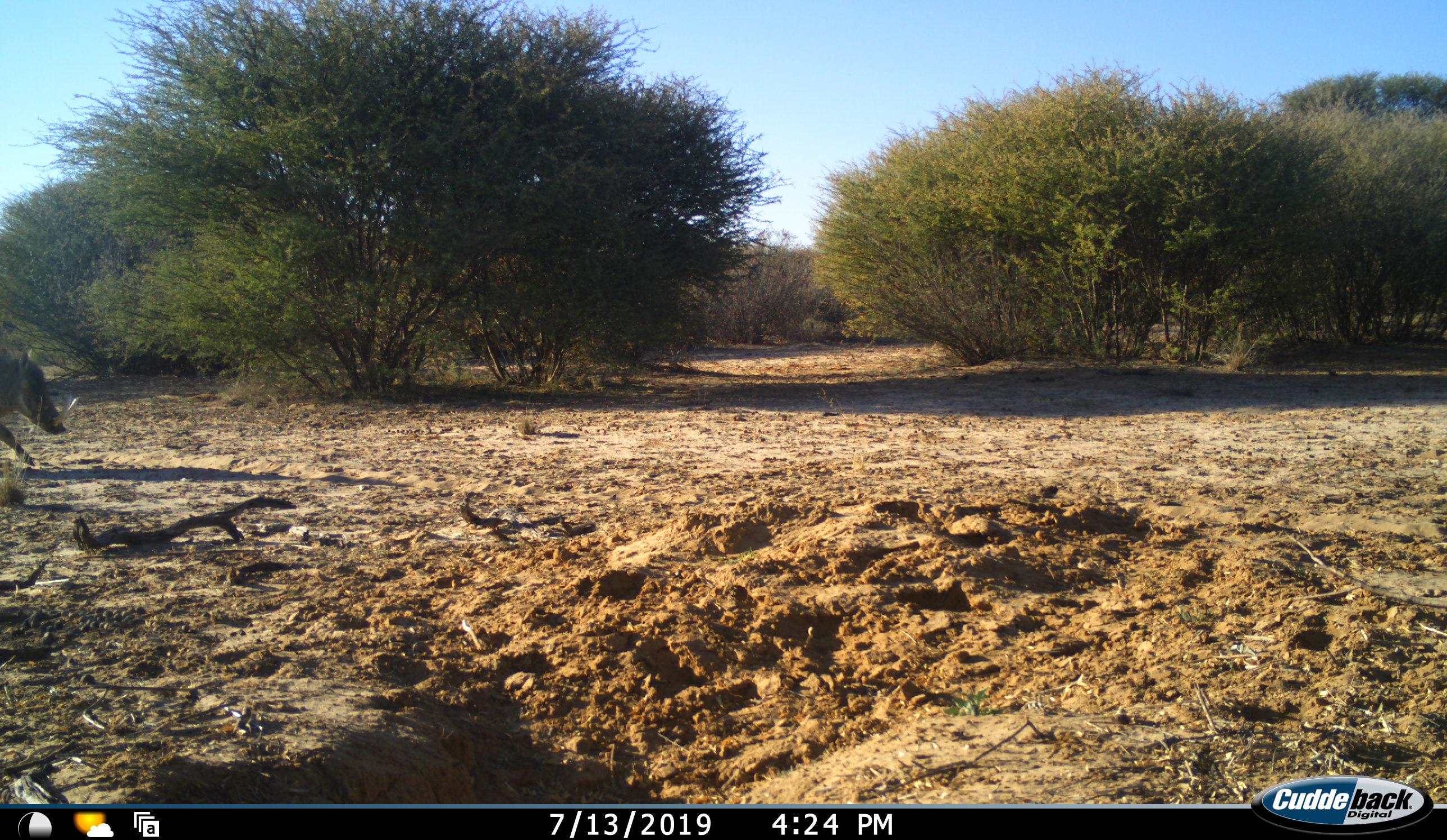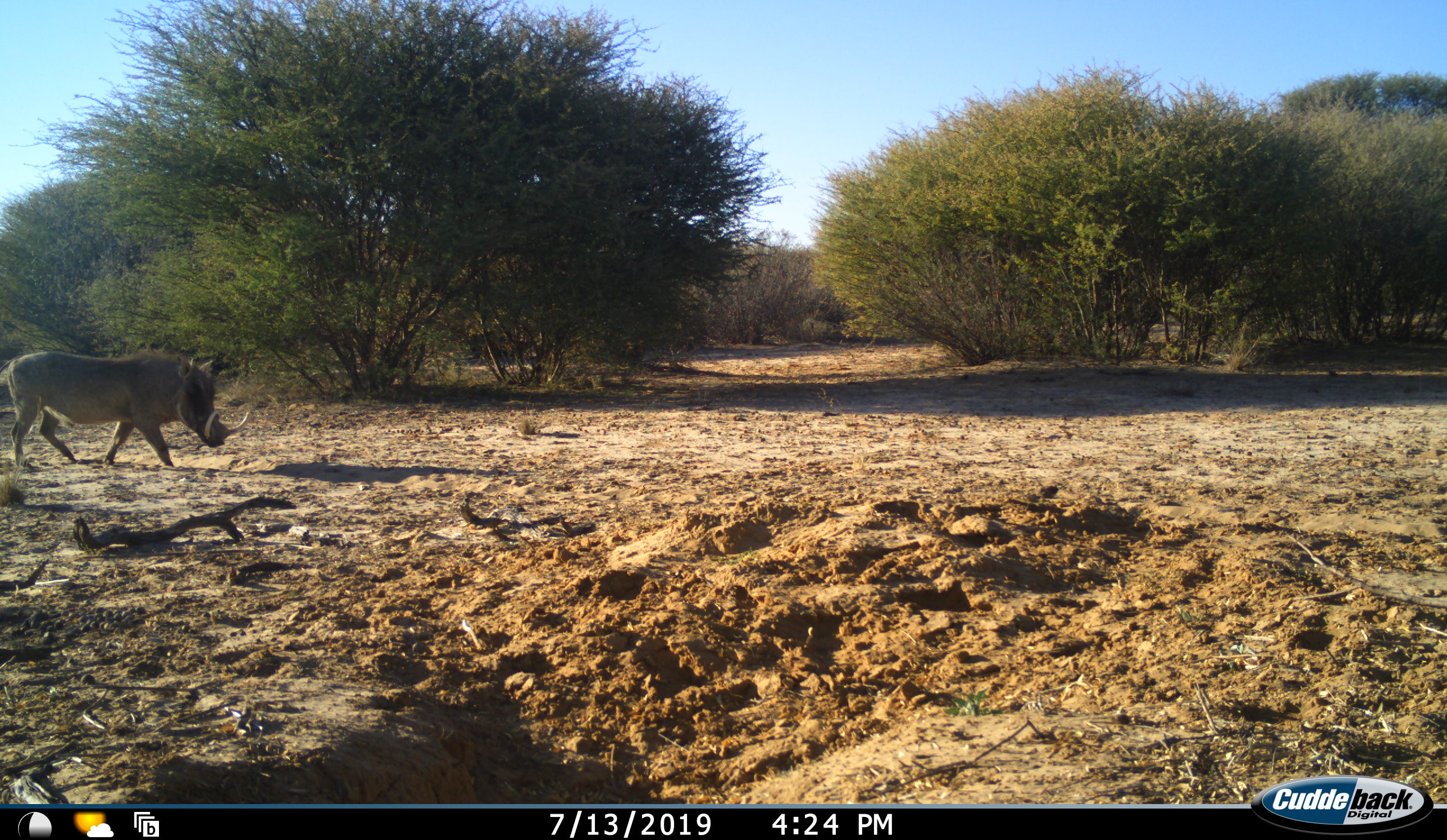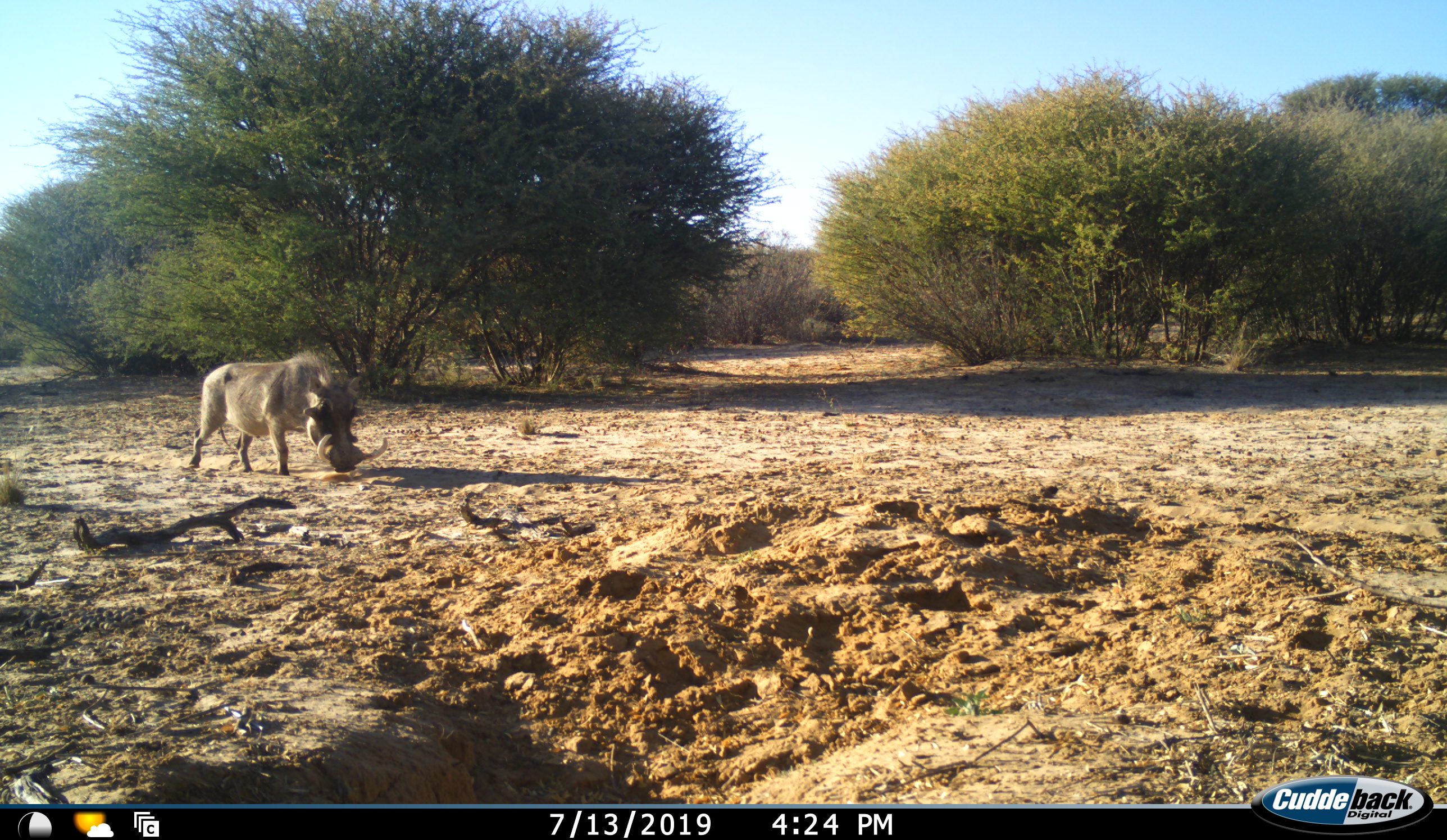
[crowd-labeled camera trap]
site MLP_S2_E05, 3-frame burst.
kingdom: Animalia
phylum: Chordata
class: Mammalia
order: Artiodactyla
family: Suidae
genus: Phacochoerus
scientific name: Phacochoerus africanus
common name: warthog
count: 1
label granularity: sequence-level